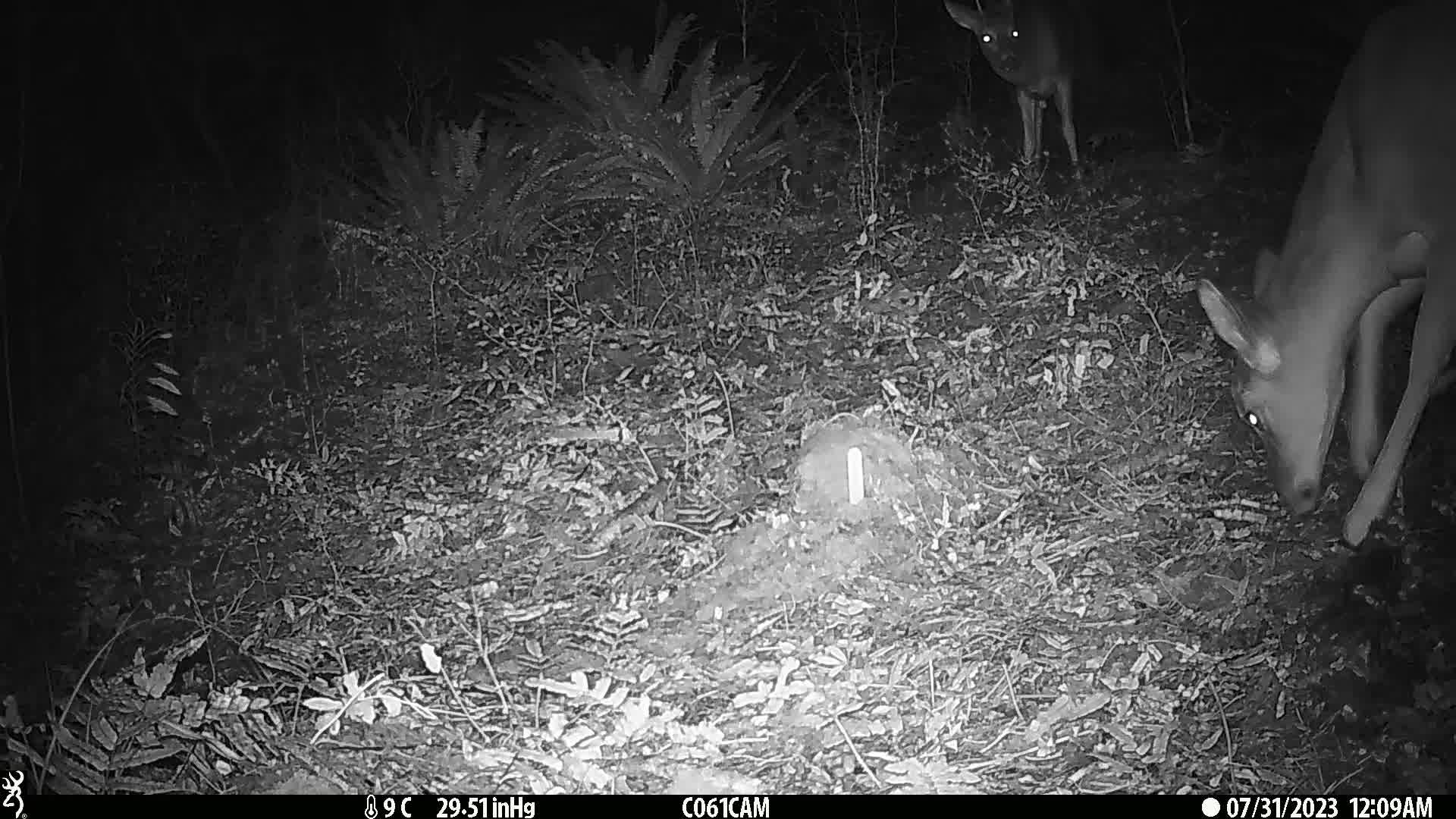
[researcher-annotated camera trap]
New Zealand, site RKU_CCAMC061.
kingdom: Animalia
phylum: Chordata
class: Mammalia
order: Artiodactyla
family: Cervidae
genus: Odocoileus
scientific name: Odocoileus virginianus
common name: white-tailed deer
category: white tailed deer